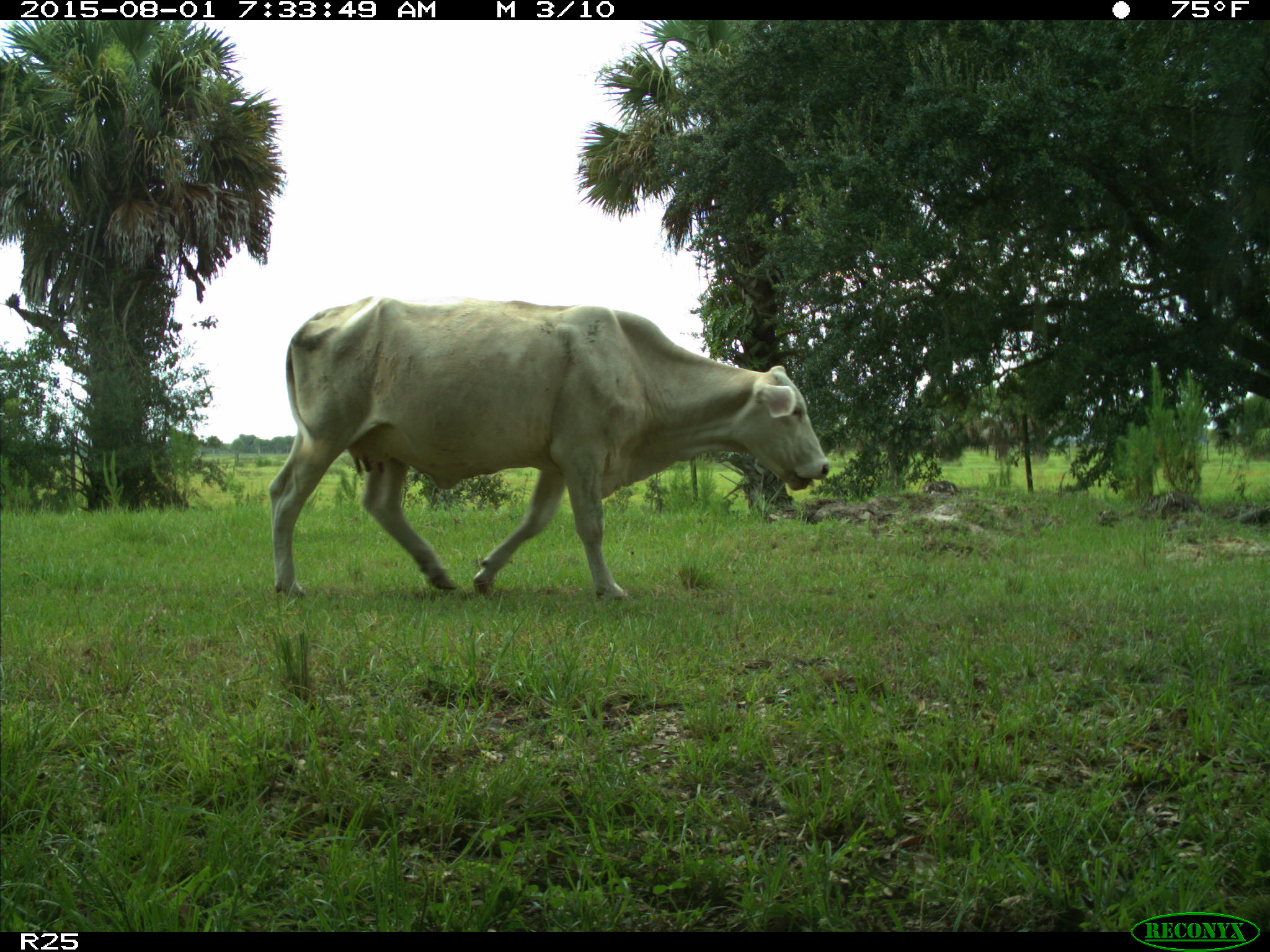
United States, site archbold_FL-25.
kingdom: Animalia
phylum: Chordata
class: Mammalia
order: Artiodactyla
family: Bovidae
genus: Bos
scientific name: Bos taurus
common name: domestic cow